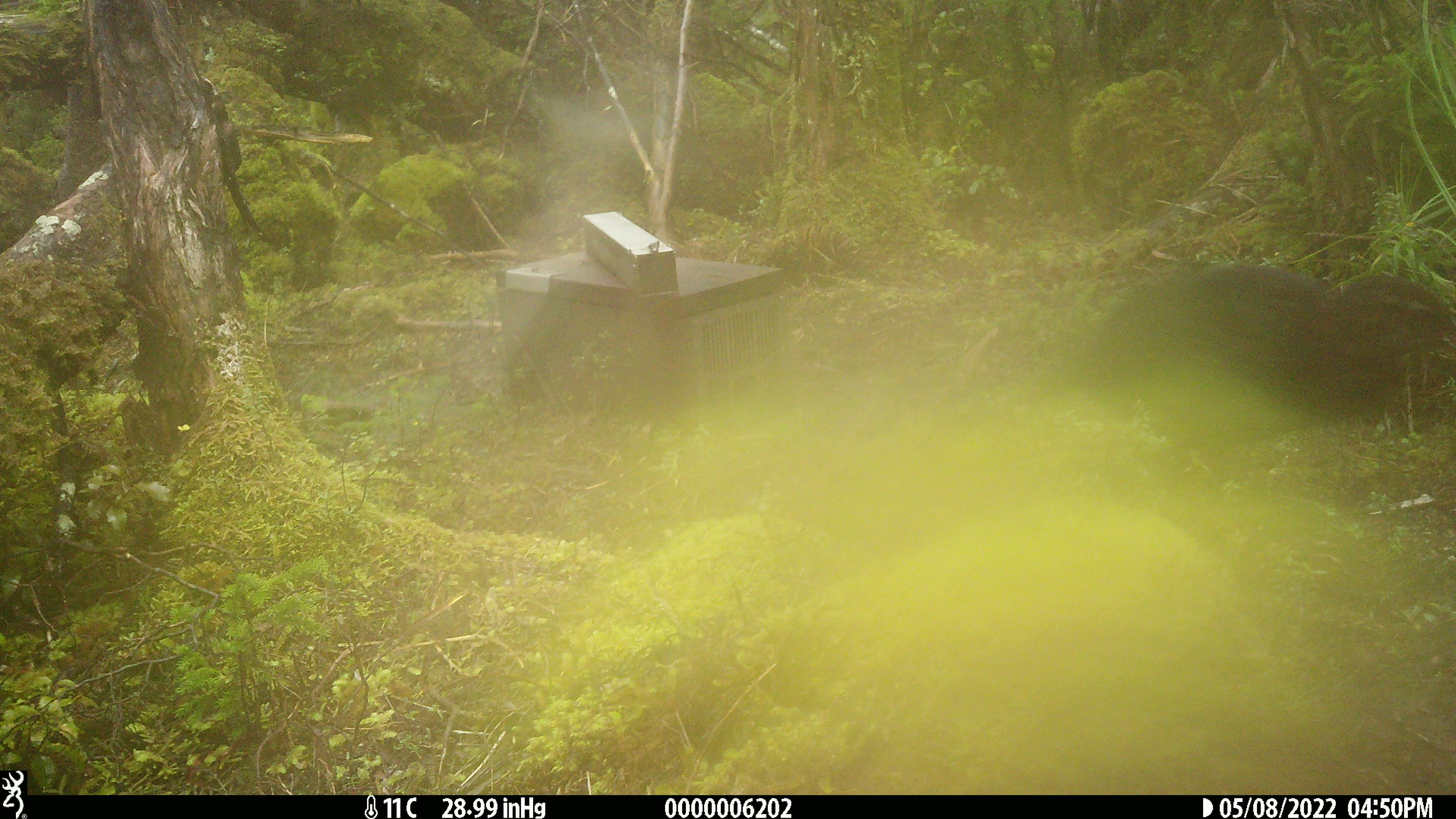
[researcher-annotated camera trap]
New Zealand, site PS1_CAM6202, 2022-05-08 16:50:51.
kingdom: Animalia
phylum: Chordata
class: Aves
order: Gruiformes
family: Rallidae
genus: Gallirallus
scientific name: Gallirallus australis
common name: weka